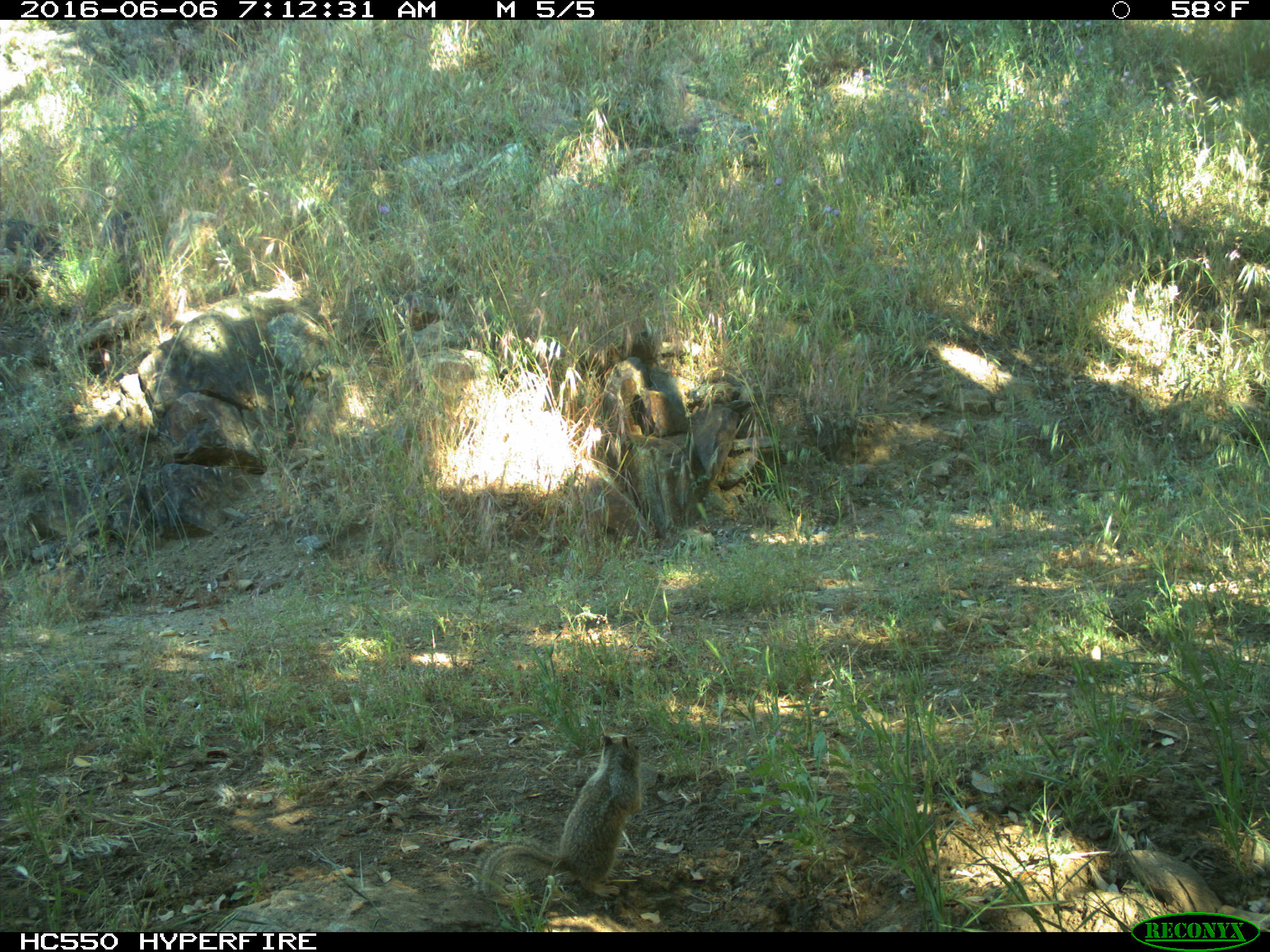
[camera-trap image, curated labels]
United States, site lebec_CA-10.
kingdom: Animalia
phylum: Chordata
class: Mammalia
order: Rodentia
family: Sciuridae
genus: Otospermophilus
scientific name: Otospermophilus beecheyi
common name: california ground squirrel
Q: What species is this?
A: Otospermophilus beecheyi (california ground squirrel).